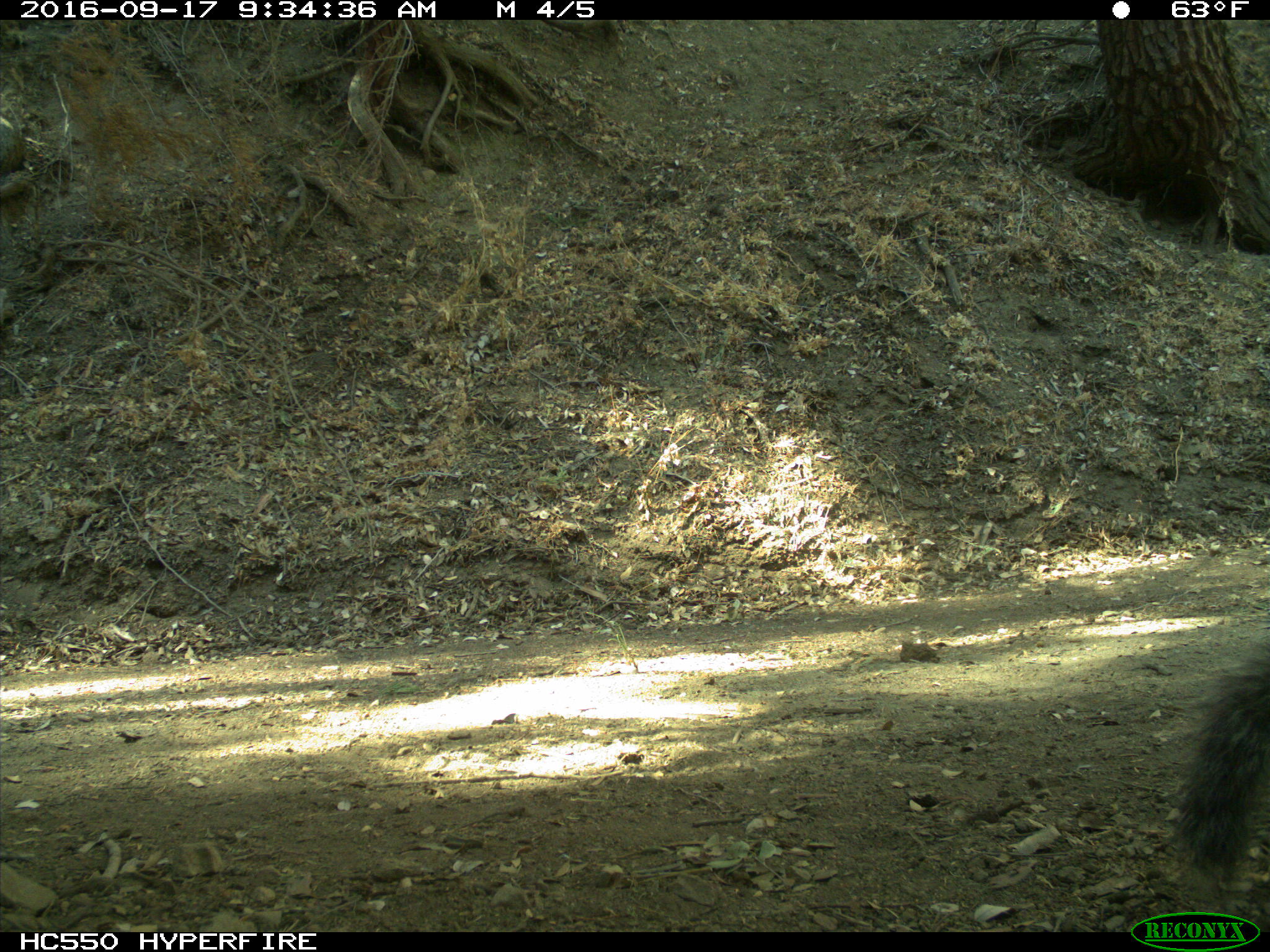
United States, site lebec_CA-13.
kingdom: Animalia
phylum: Chordata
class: Mammalia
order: Rodentia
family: Sciuridae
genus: Sciurus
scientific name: Sciurus carolinensis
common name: eastern gray squirrel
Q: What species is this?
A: Sciurus carolinensis (eastern gray squirrel).